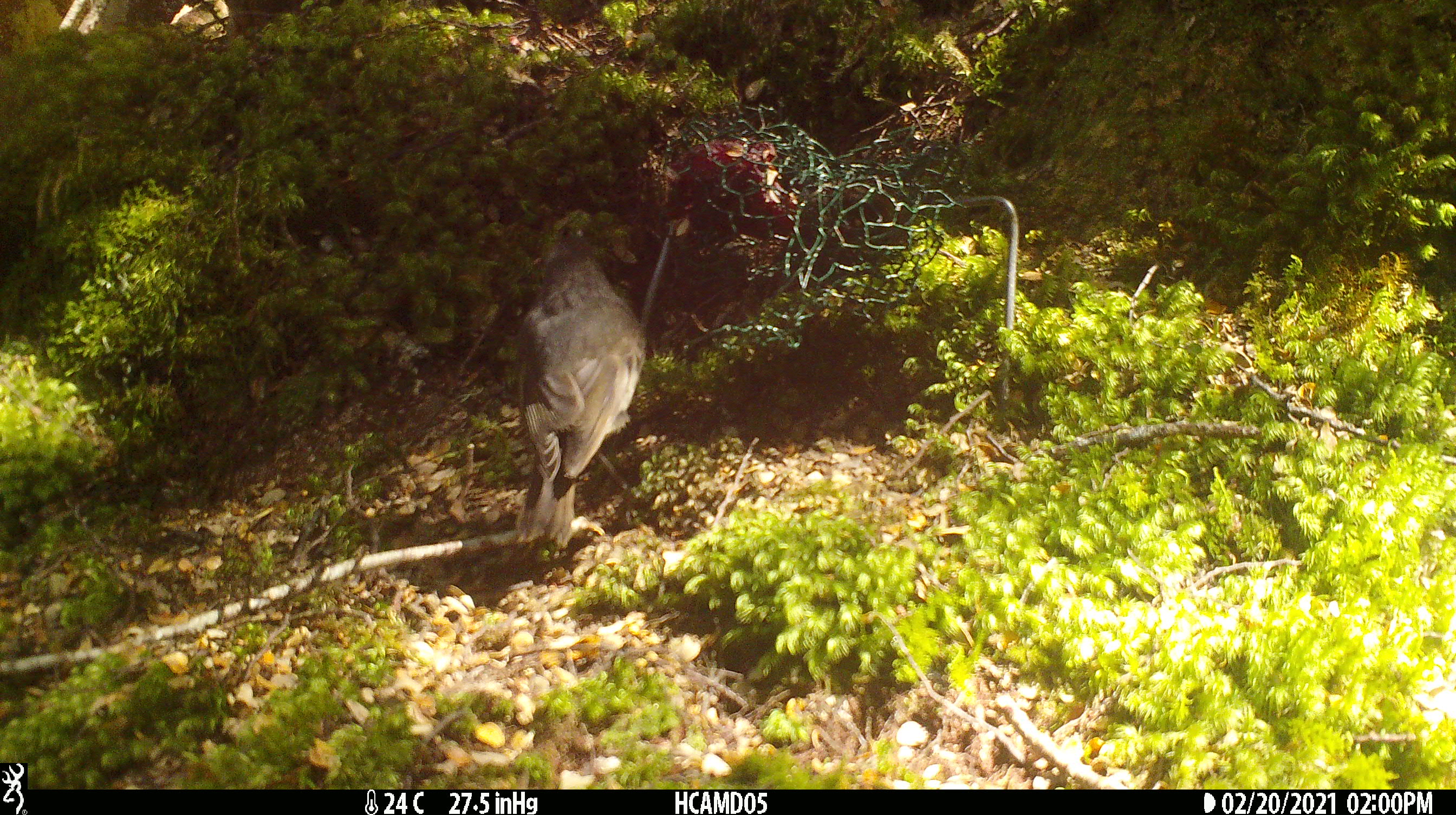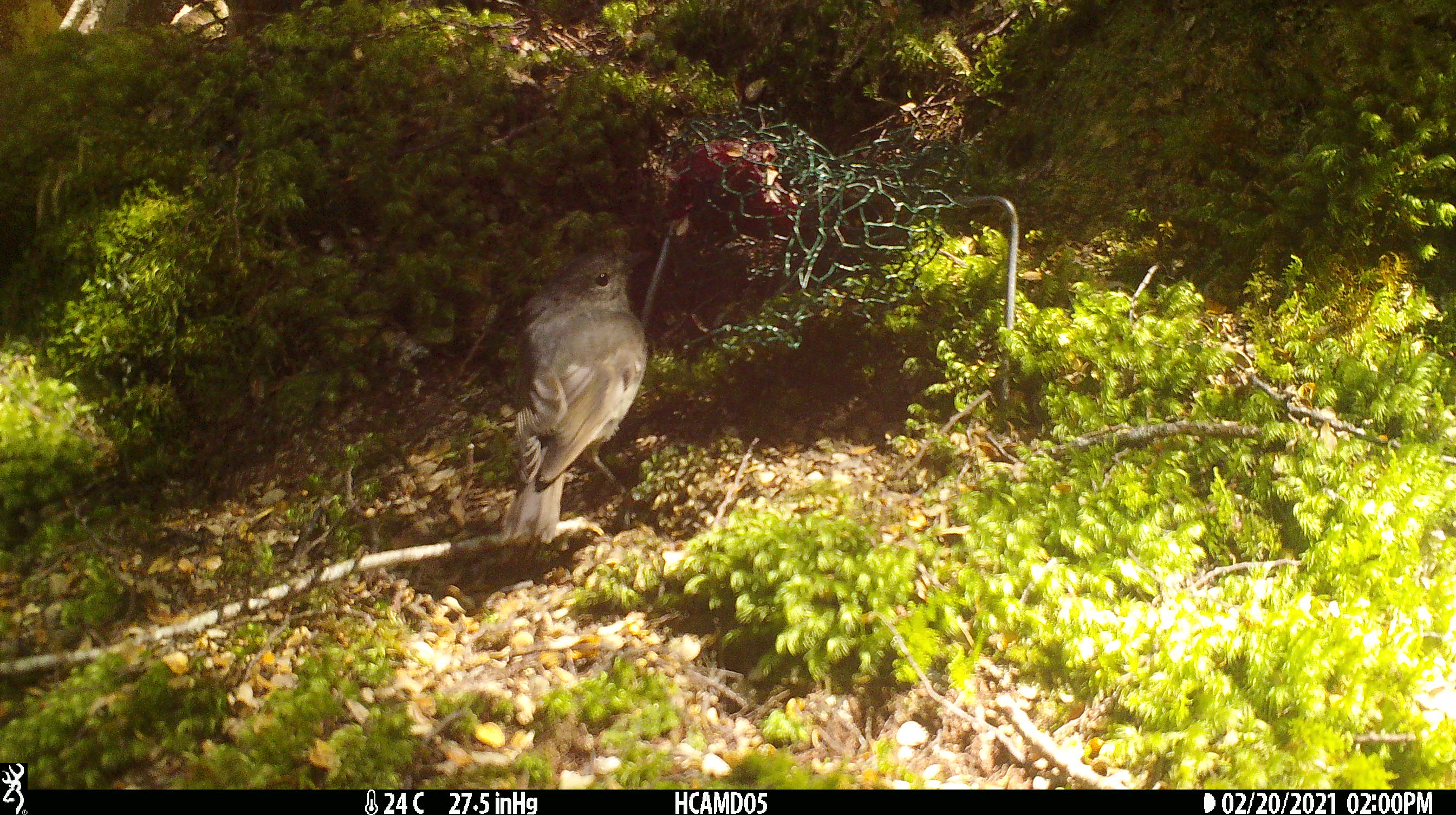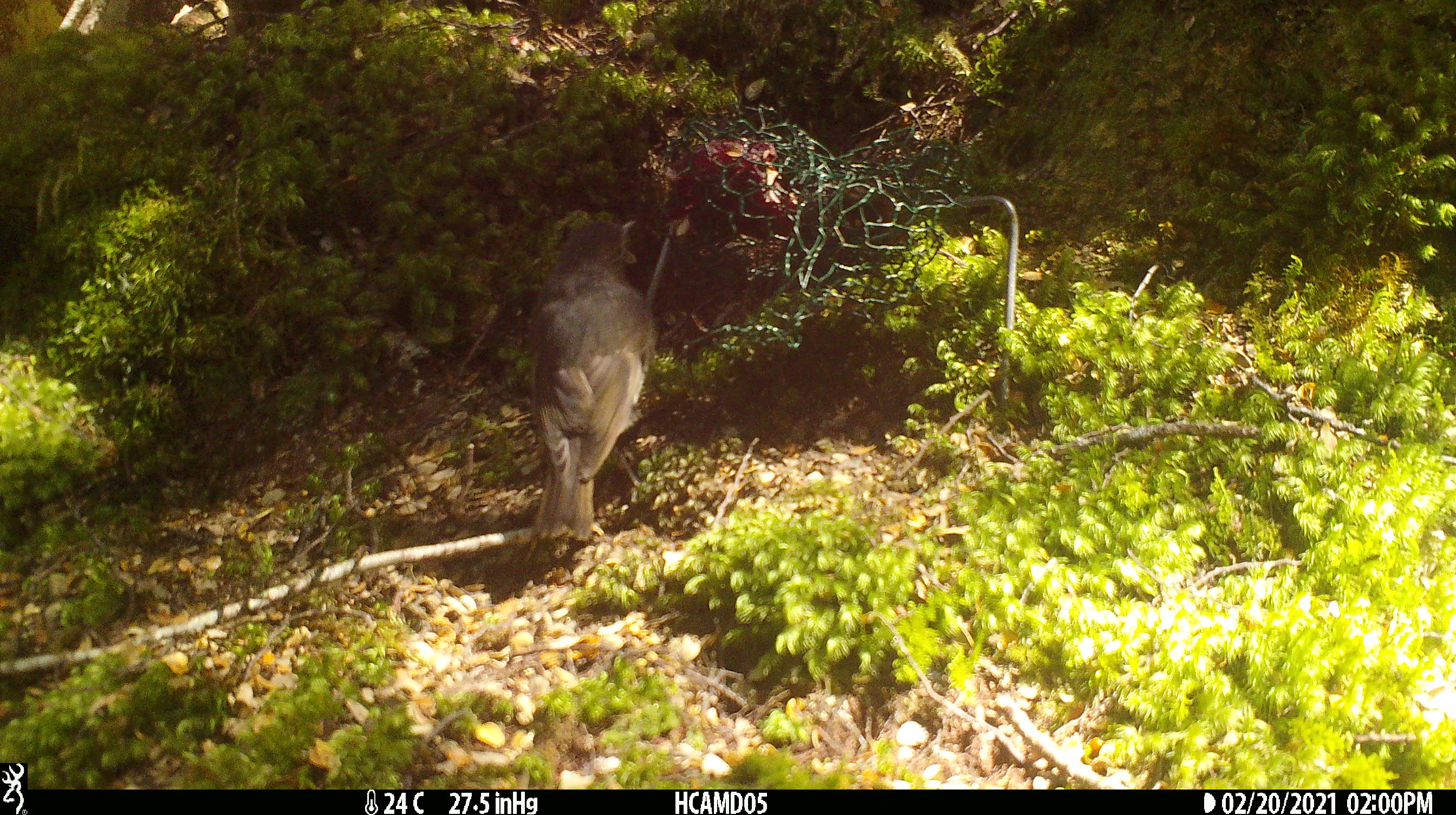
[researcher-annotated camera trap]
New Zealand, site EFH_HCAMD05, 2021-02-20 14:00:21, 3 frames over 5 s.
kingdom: Animalia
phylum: Chordata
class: Aves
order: Passeriformes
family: Petroicidae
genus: Petroica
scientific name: Petroica australis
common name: new zealand robin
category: robin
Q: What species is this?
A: Robin (new zealand robin) (Petroica australis).